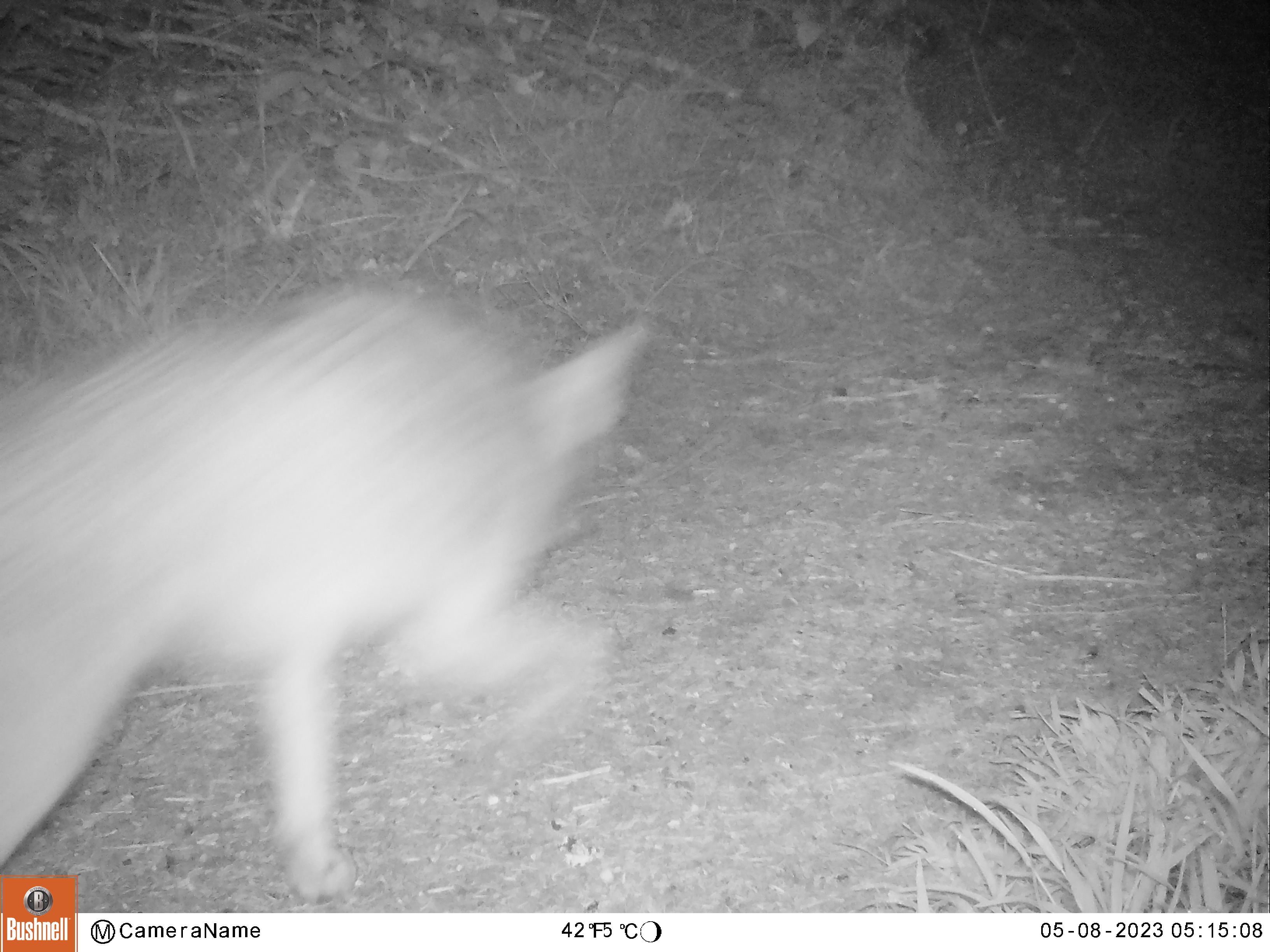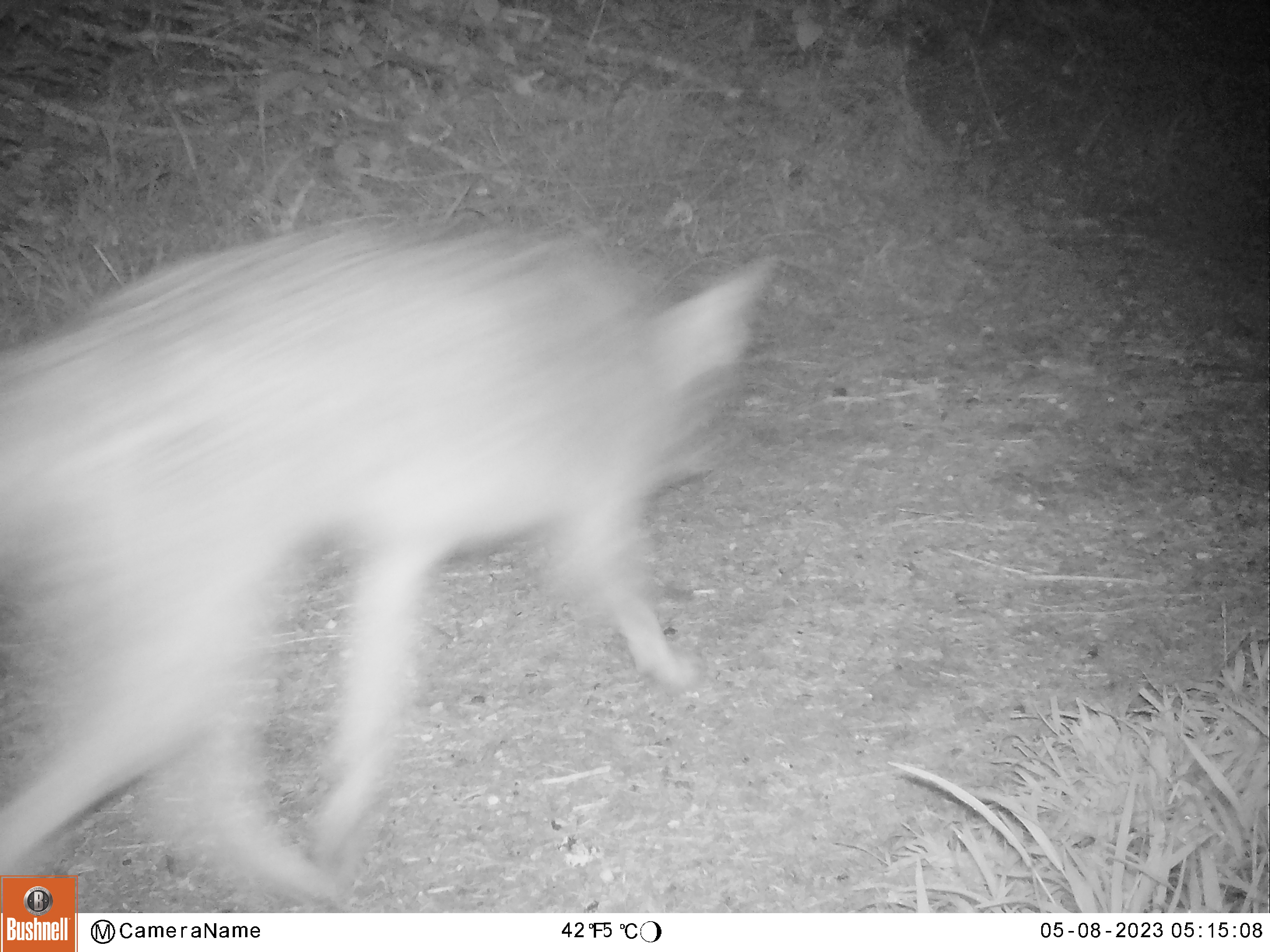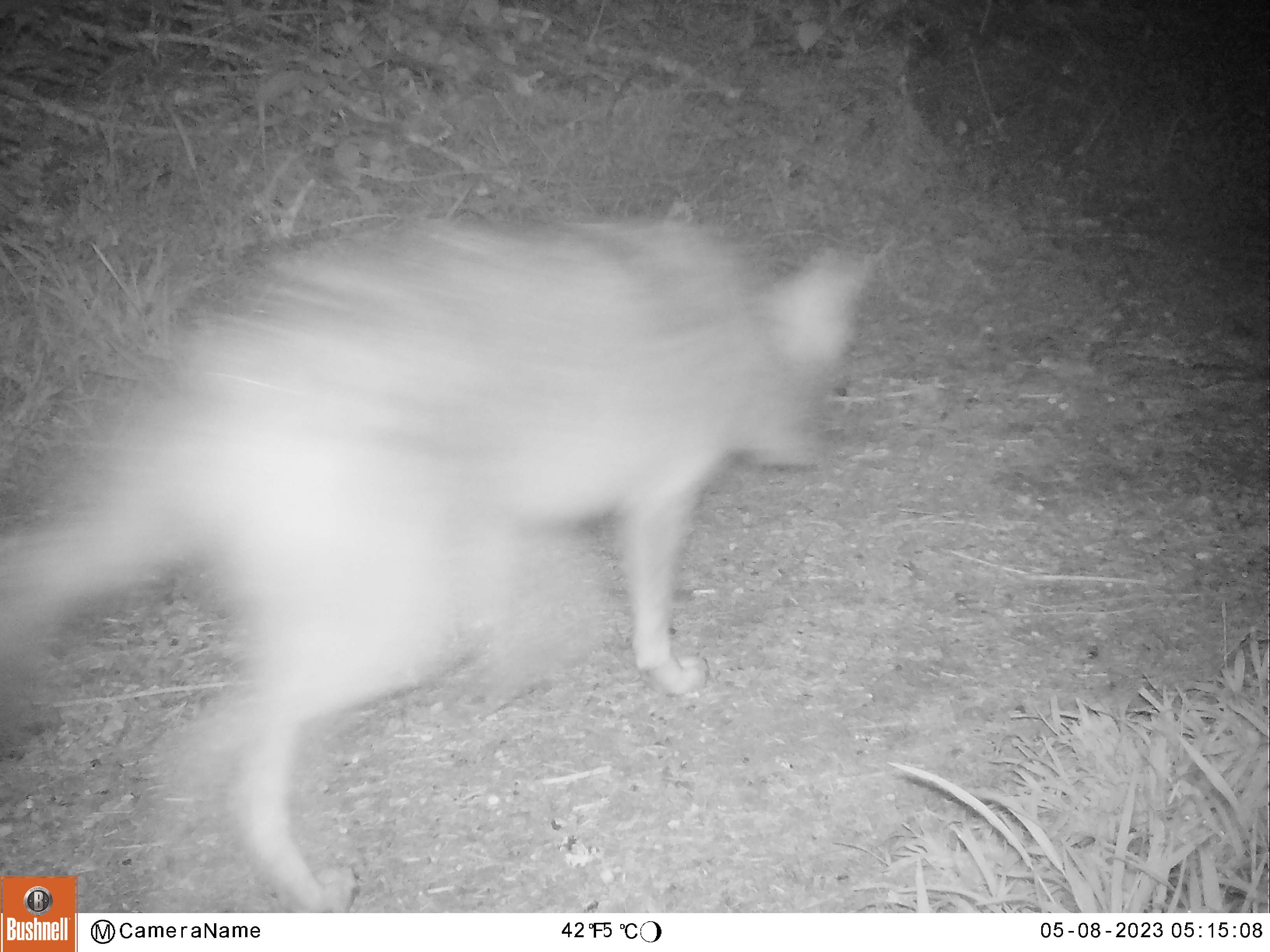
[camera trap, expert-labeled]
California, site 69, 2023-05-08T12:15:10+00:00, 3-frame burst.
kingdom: Animalia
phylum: Chordata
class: Mammalia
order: Carnivora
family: Canidae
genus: Canis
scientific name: Canis latrans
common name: coyote